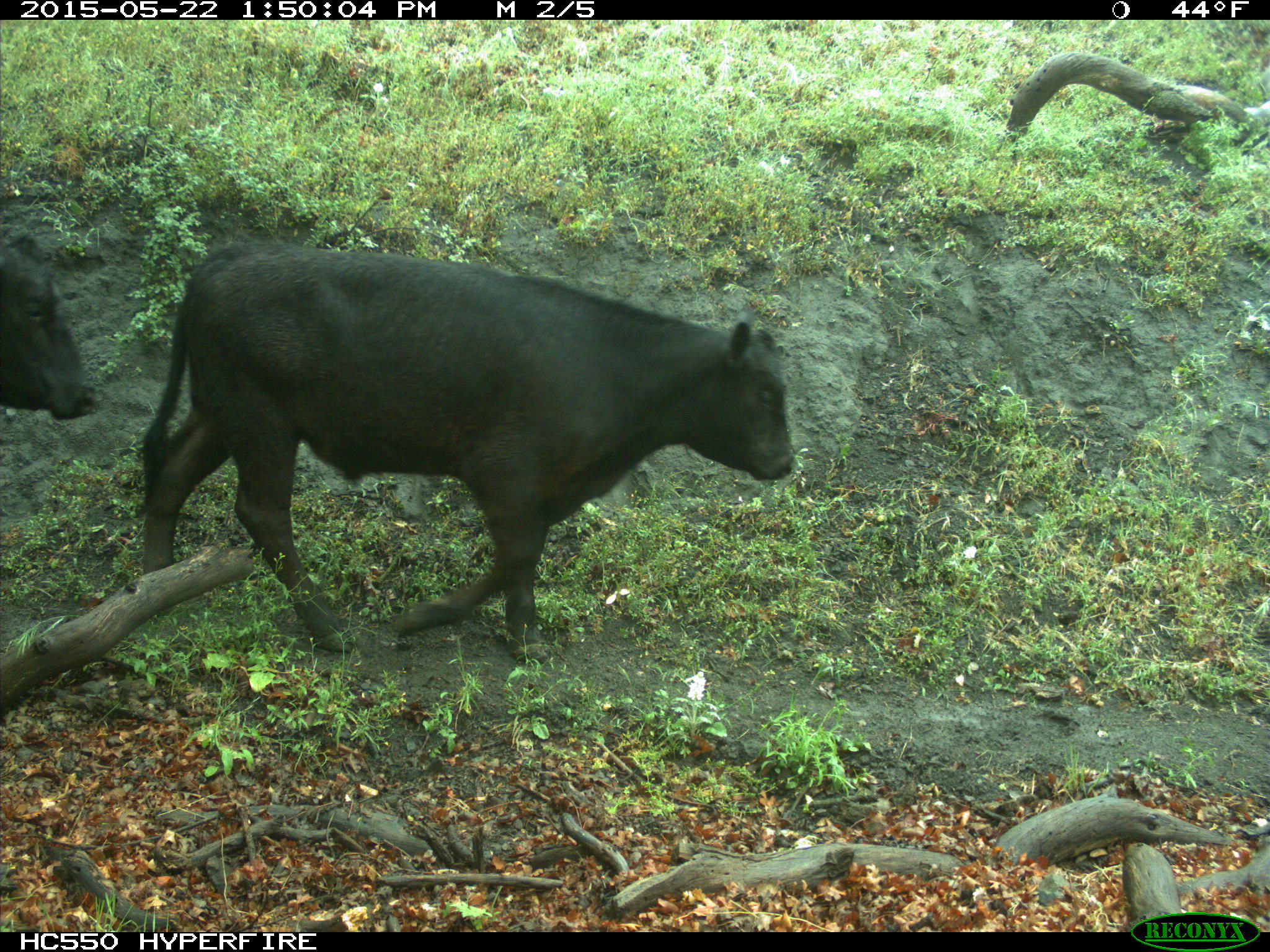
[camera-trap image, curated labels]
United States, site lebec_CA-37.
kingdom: Animalia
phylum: Chordata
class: Mammalia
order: Artiodactyla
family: Bovidae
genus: Bos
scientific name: Bos taurus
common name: domestic cow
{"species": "Bos taurus (domestic cow)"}